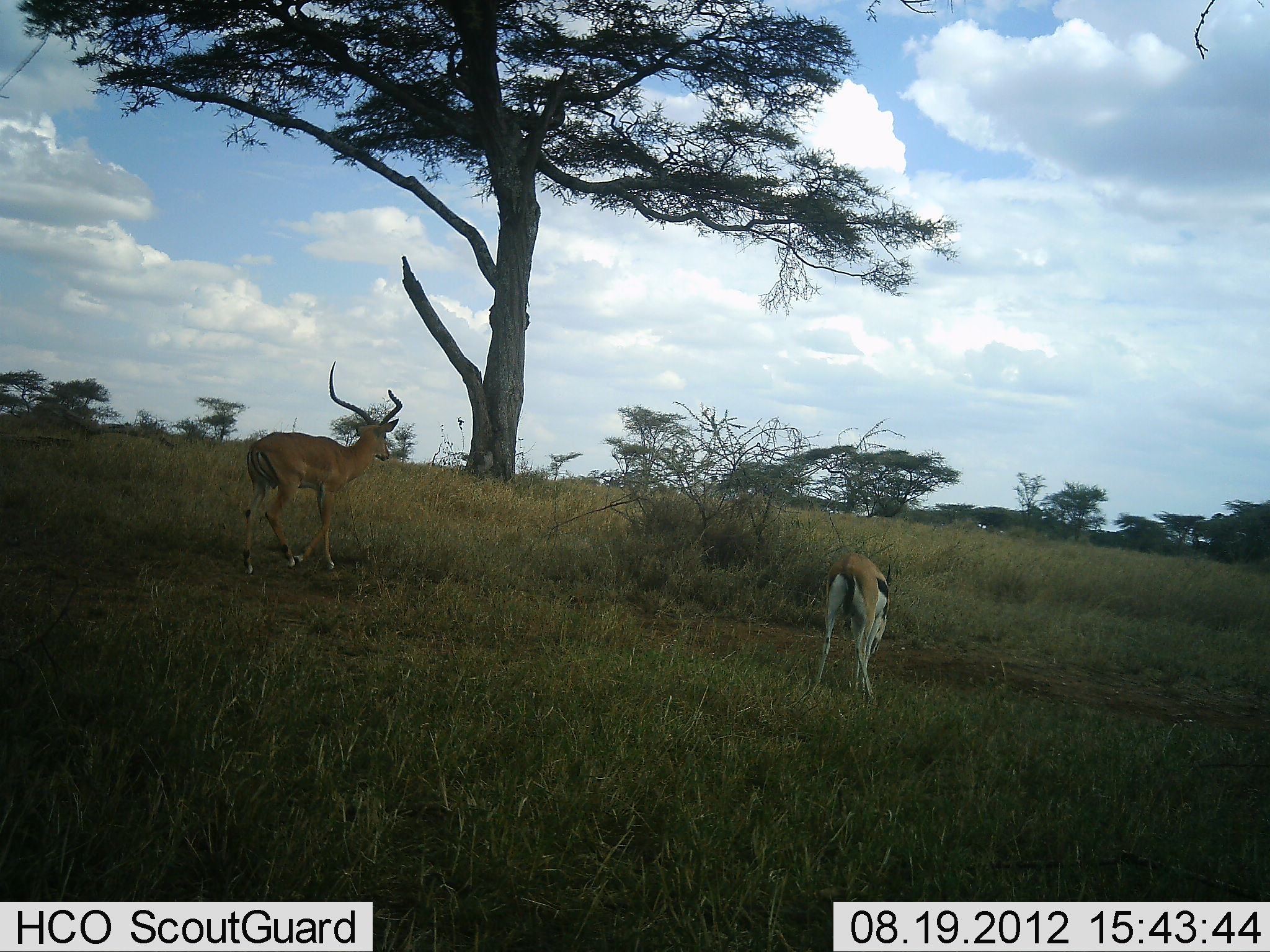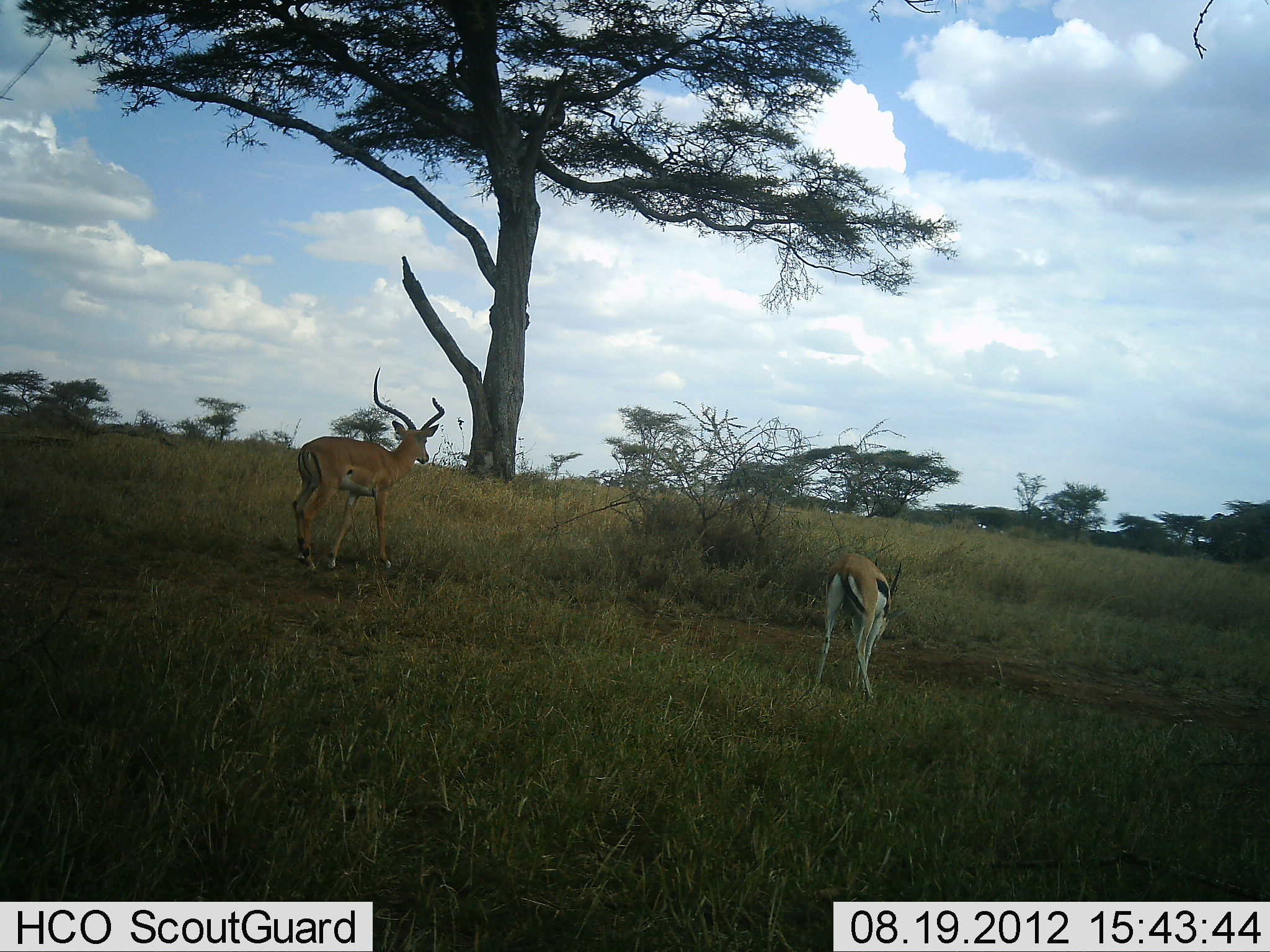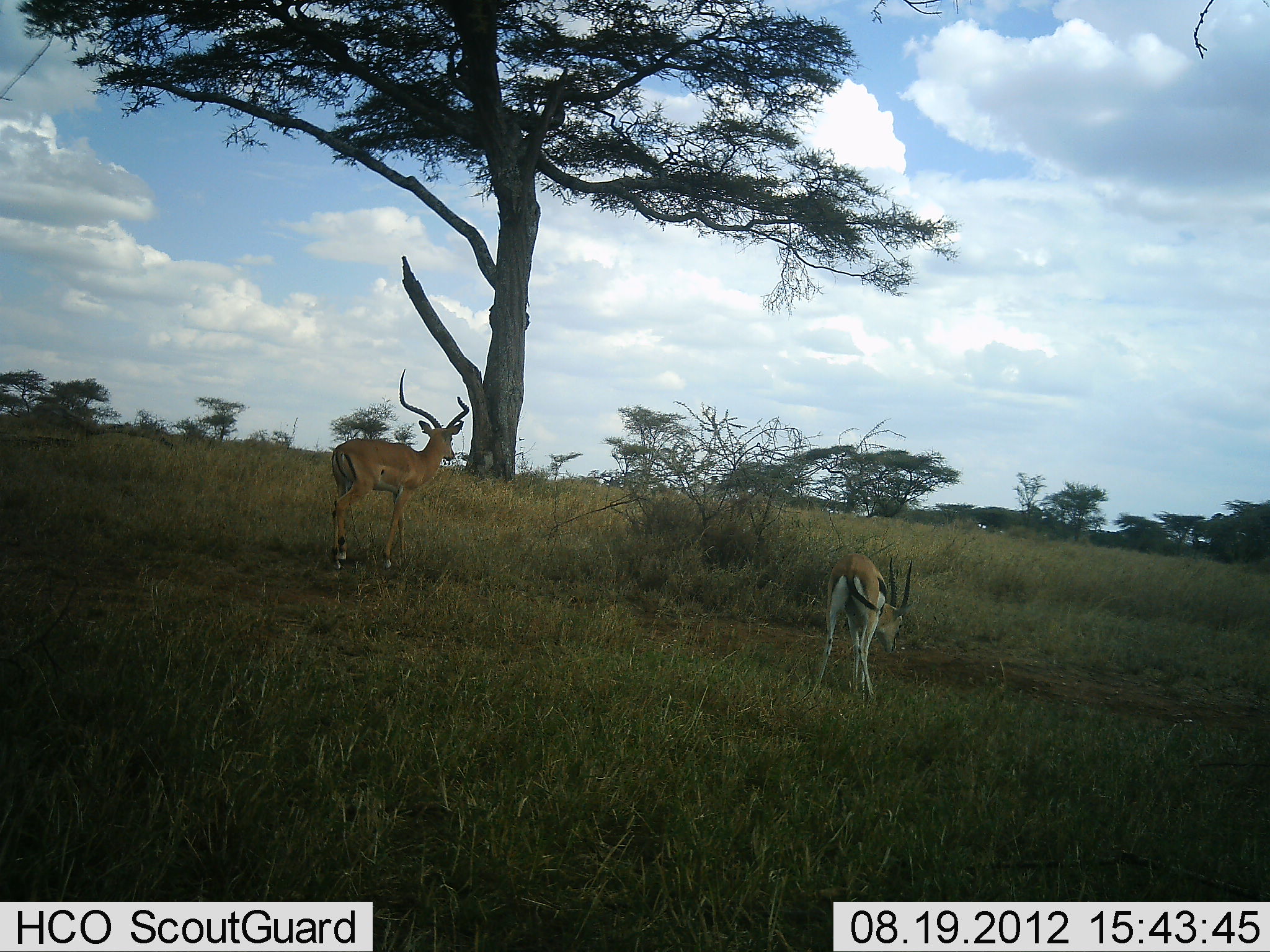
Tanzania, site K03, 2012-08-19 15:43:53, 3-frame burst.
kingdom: Animalia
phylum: Chordata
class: Mammalia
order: Artiodactyla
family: Bovidae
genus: Eudorcas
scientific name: Eudorcas thomsonii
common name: thomson's gazelle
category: gazellethomsons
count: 1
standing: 30%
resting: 0%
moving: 0%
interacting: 0%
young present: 0%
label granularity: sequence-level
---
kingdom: Animalia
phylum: Chordata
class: Mammalia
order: Artiodactyla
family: Bovidae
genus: Aepyceros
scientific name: Aepyceros melampus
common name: impala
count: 1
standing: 0%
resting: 0%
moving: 100%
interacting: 0%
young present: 0%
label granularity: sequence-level